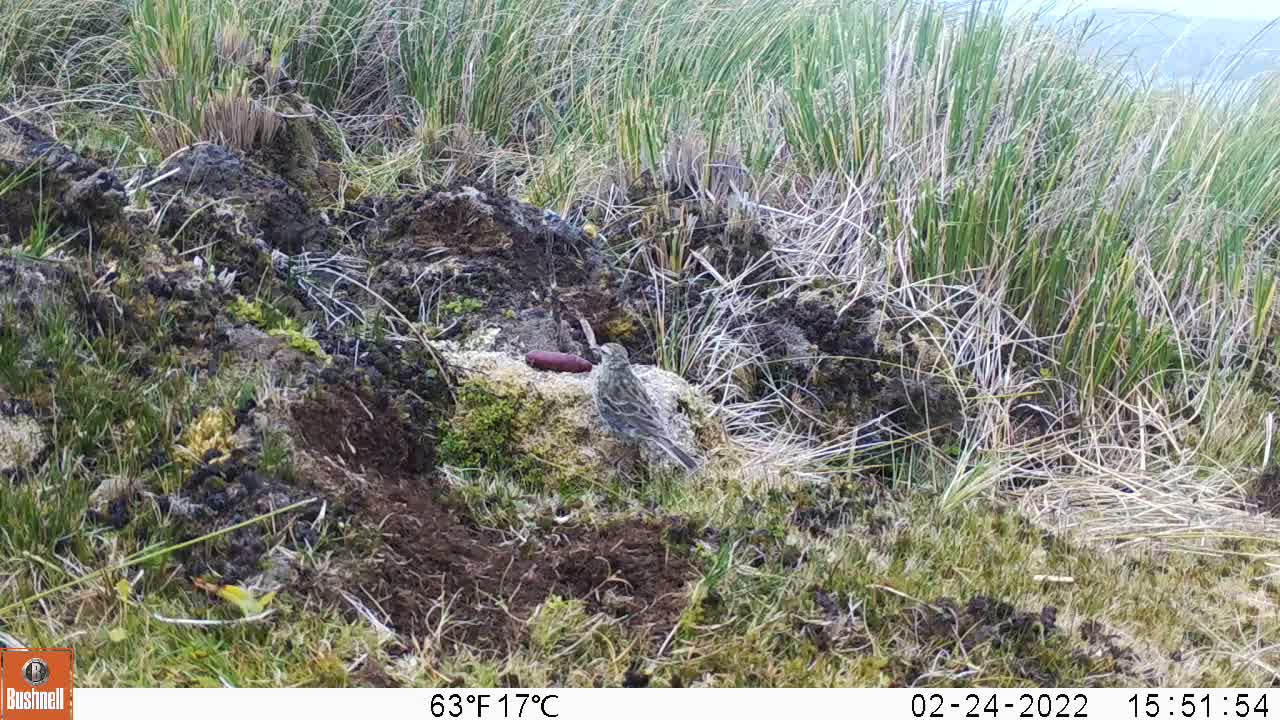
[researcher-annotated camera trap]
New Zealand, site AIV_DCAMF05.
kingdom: Animalia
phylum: Chordata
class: Aves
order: Passeriformes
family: Motacillidae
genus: Anthus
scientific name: Anthus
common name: pipit